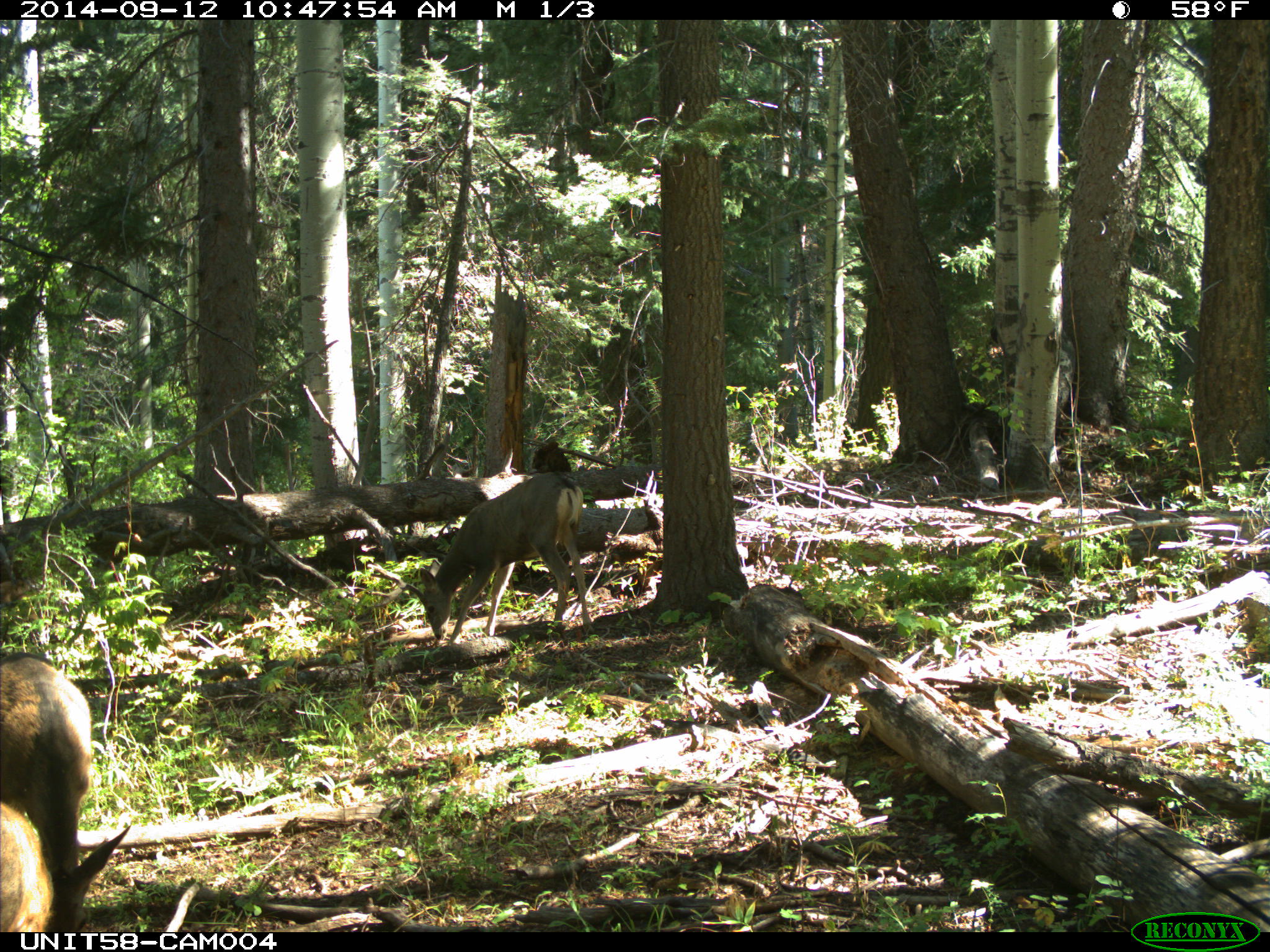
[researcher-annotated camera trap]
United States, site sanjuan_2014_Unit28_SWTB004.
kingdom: Animalia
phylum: Chordata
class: Mammalia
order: Artiodactyla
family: Cervidae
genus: Odocoileus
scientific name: Odocoileus hemionus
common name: mule deer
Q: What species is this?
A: Odocoileus hemionus (mule deer).